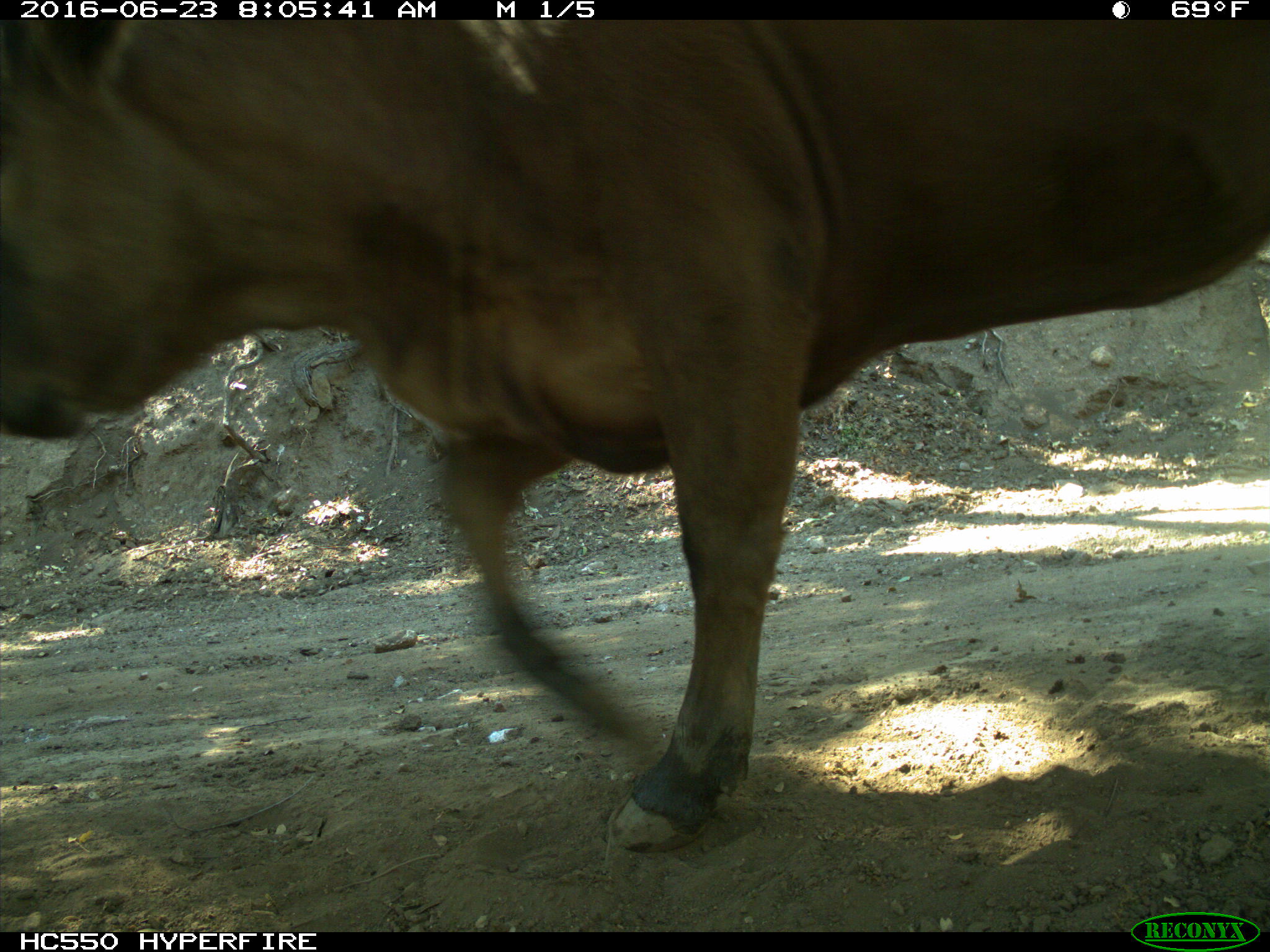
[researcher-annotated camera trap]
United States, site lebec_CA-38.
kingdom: Animalia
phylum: Chordata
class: Mammalia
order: Artiodactyla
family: Bovidae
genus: Bos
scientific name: Bos taurus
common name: domestic cow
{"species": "Bos taurus (domestic cow)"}